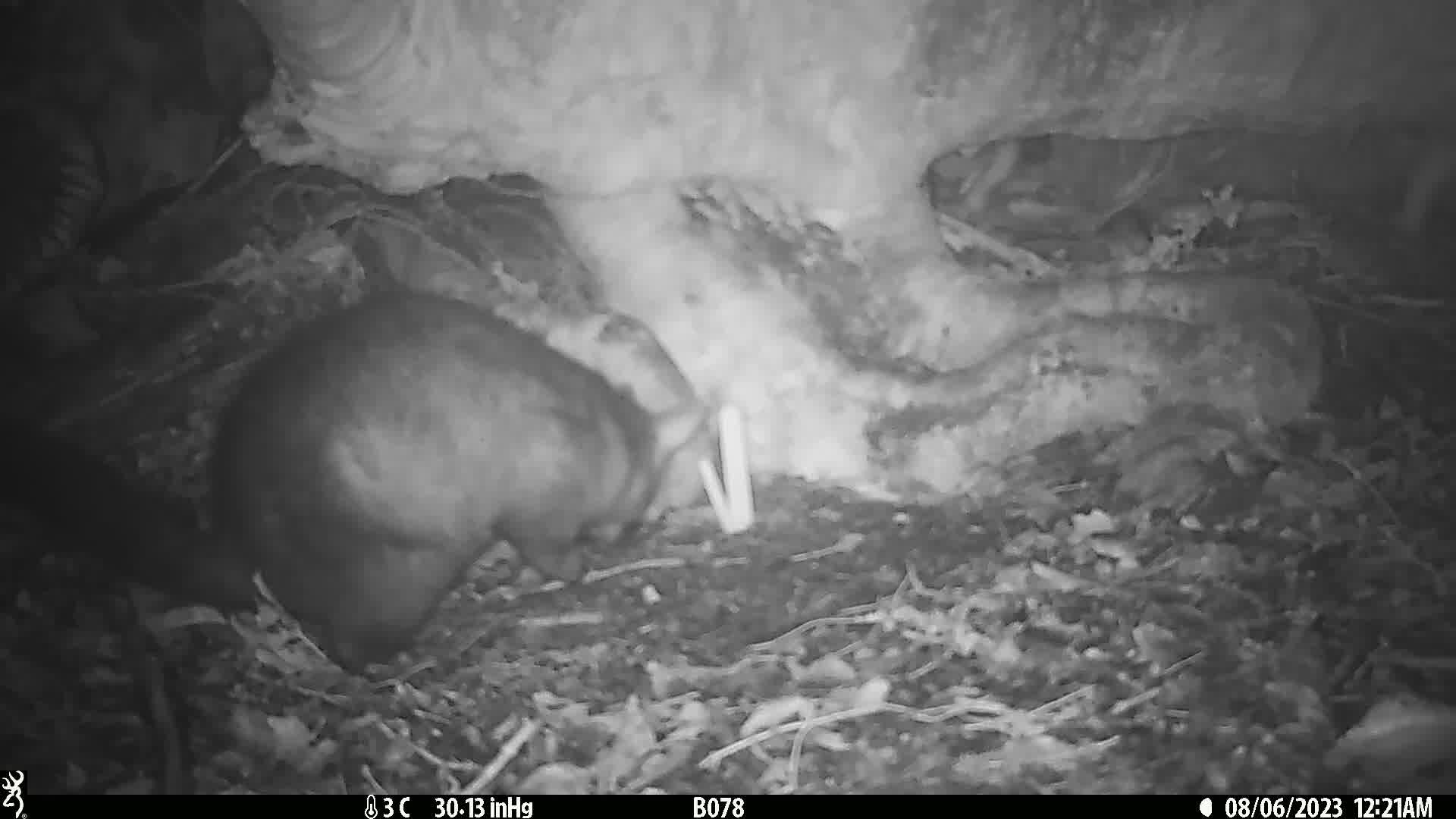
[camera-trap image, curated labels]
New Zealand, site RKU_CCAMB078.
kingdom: Animalia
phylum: Chordata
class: Mammalia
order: Diprotodontia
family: Phalangeridae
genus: Trichosurus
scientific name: Trichosurus vulpecula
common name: common brushtail possum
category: possum